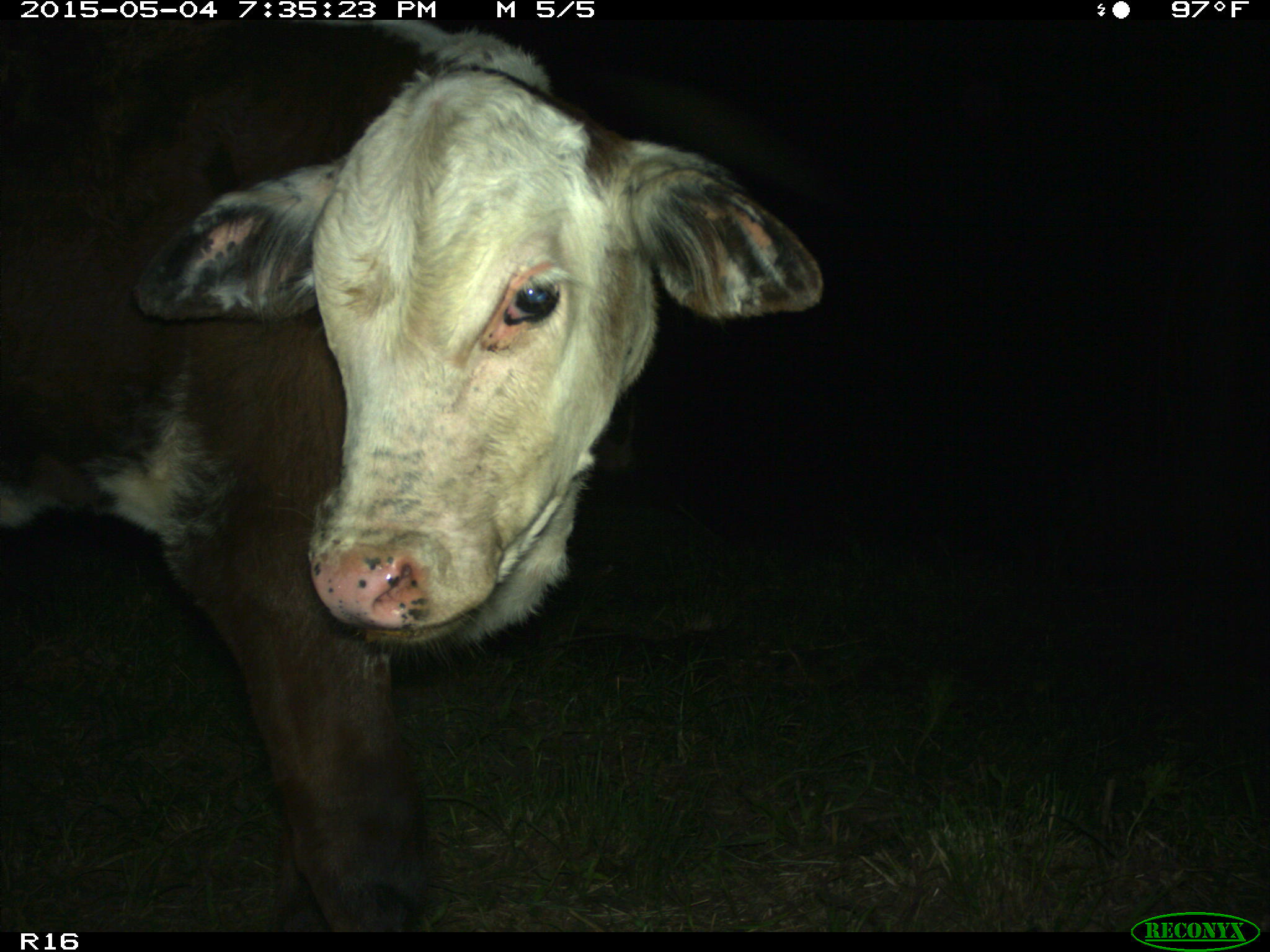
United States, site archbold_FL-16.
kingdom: Animalia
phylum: Chordata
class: Mammalia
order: Artiodactyla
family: Bovidae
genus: Bos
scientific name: Bos taurus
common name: domestic cow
Bos taurus (domestic cow).